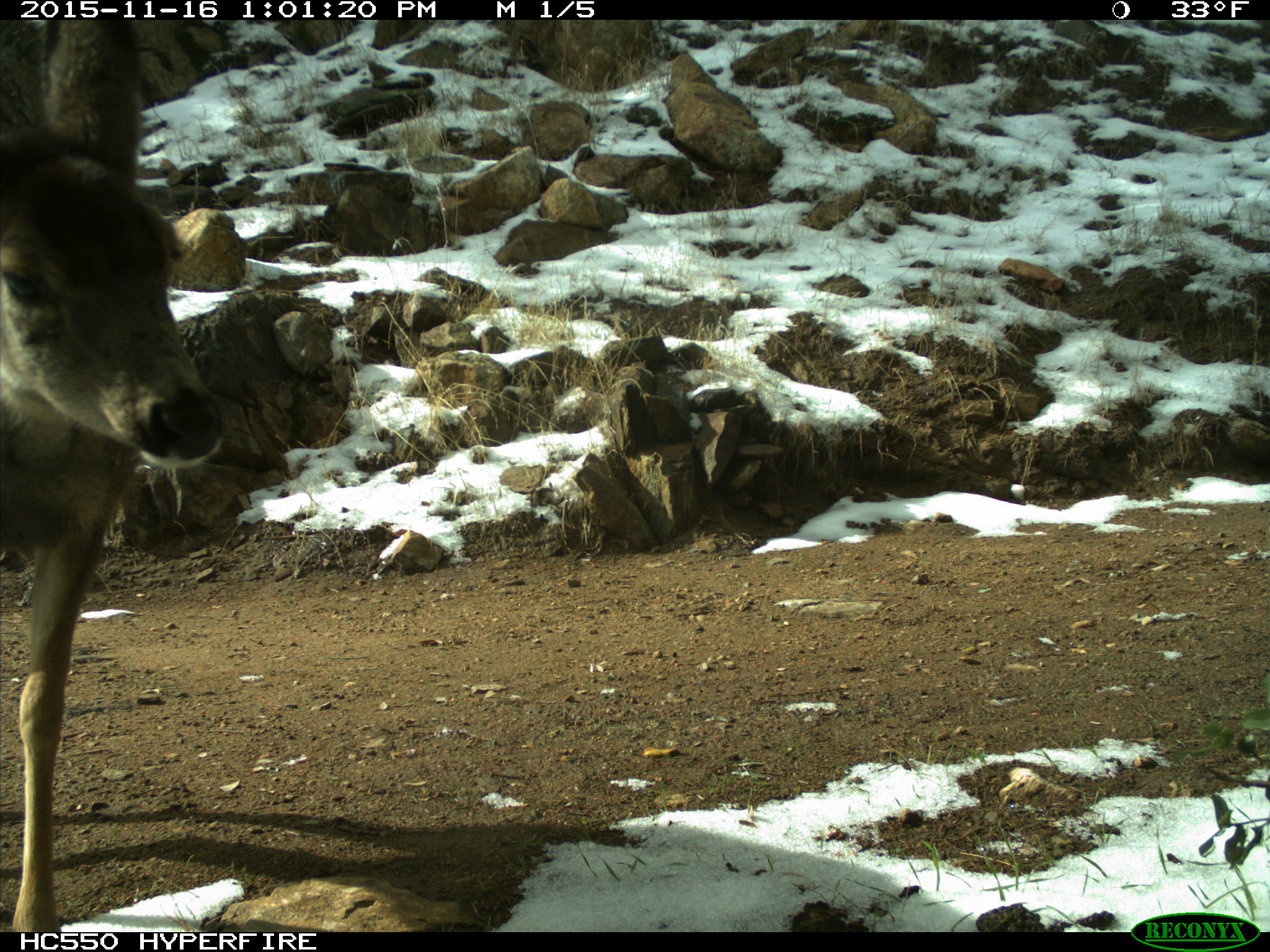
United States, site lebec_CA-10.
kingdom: Animalia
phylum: Chordata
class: Mammalia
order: Artiodactyla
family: Cervidae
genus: Odocoileus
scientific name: Odocoileus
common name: deer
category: unidentified deer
Unidentified deer (deer) (Odocoileus).